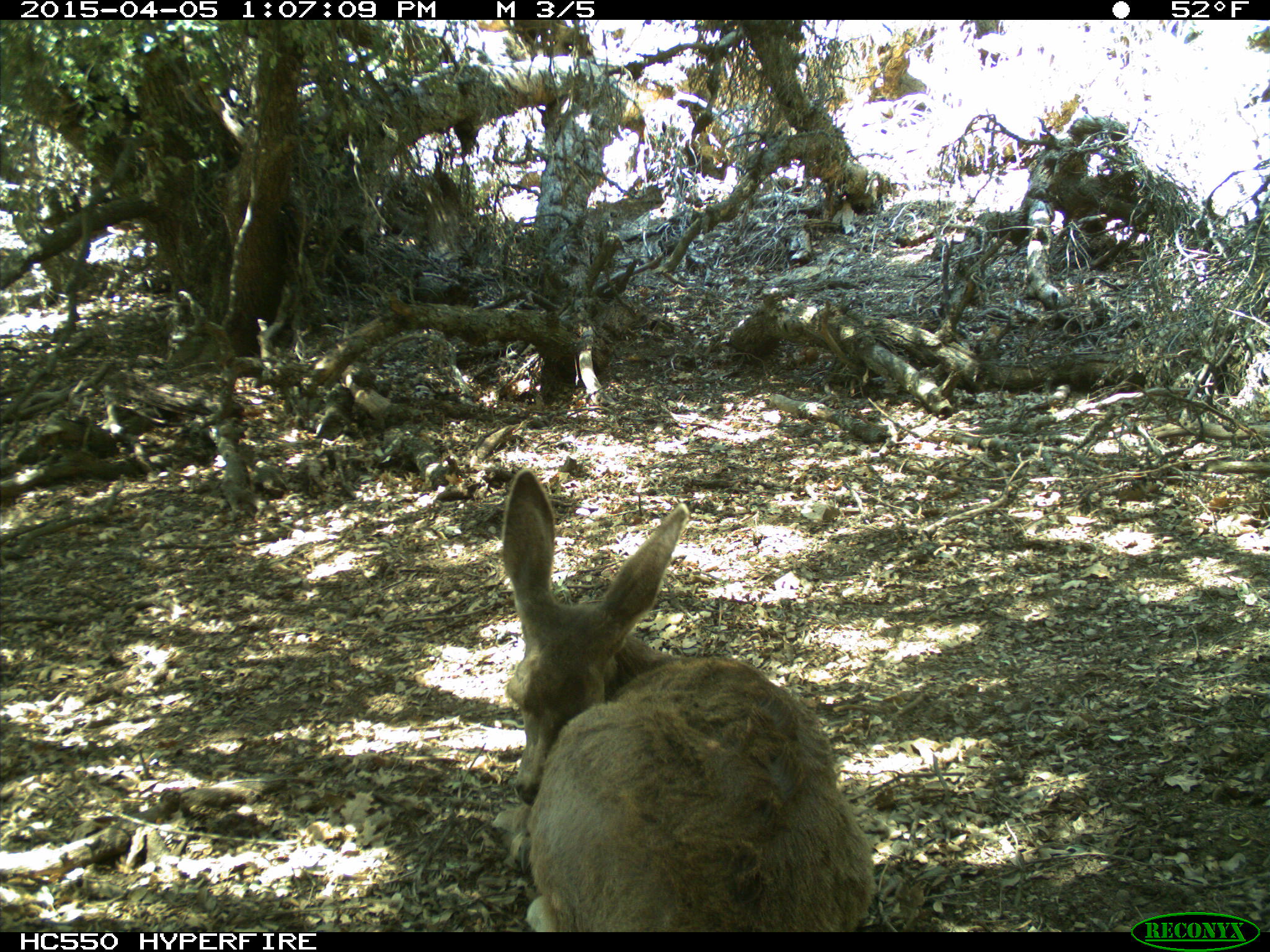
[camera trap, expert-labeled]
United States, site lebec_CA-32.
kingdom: Animalia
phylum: Chordata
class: Mammalia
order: Artiodactyla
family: Cervidae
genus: Odocoileus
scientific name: Odocoileus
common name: deer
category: unidentified deer